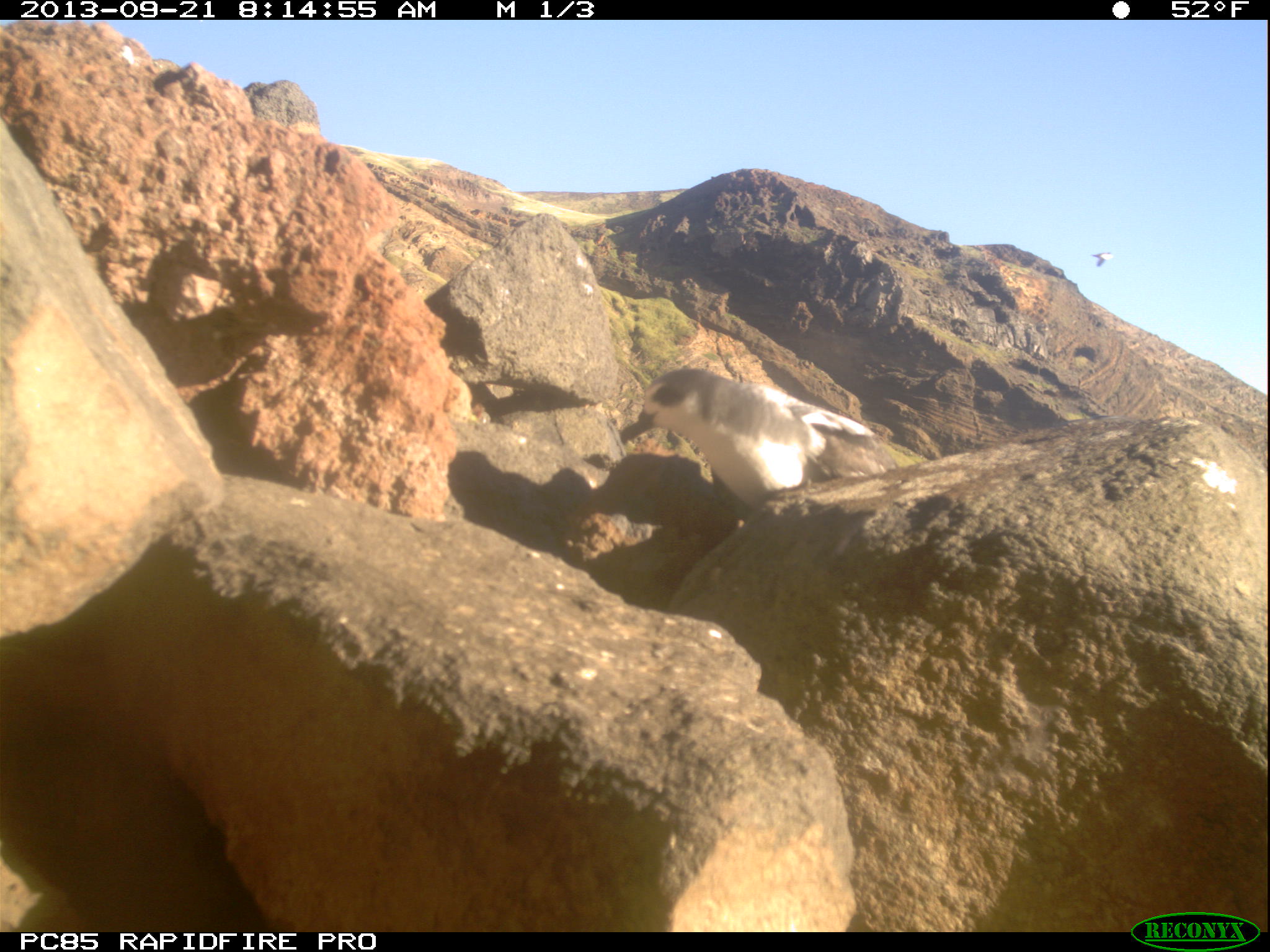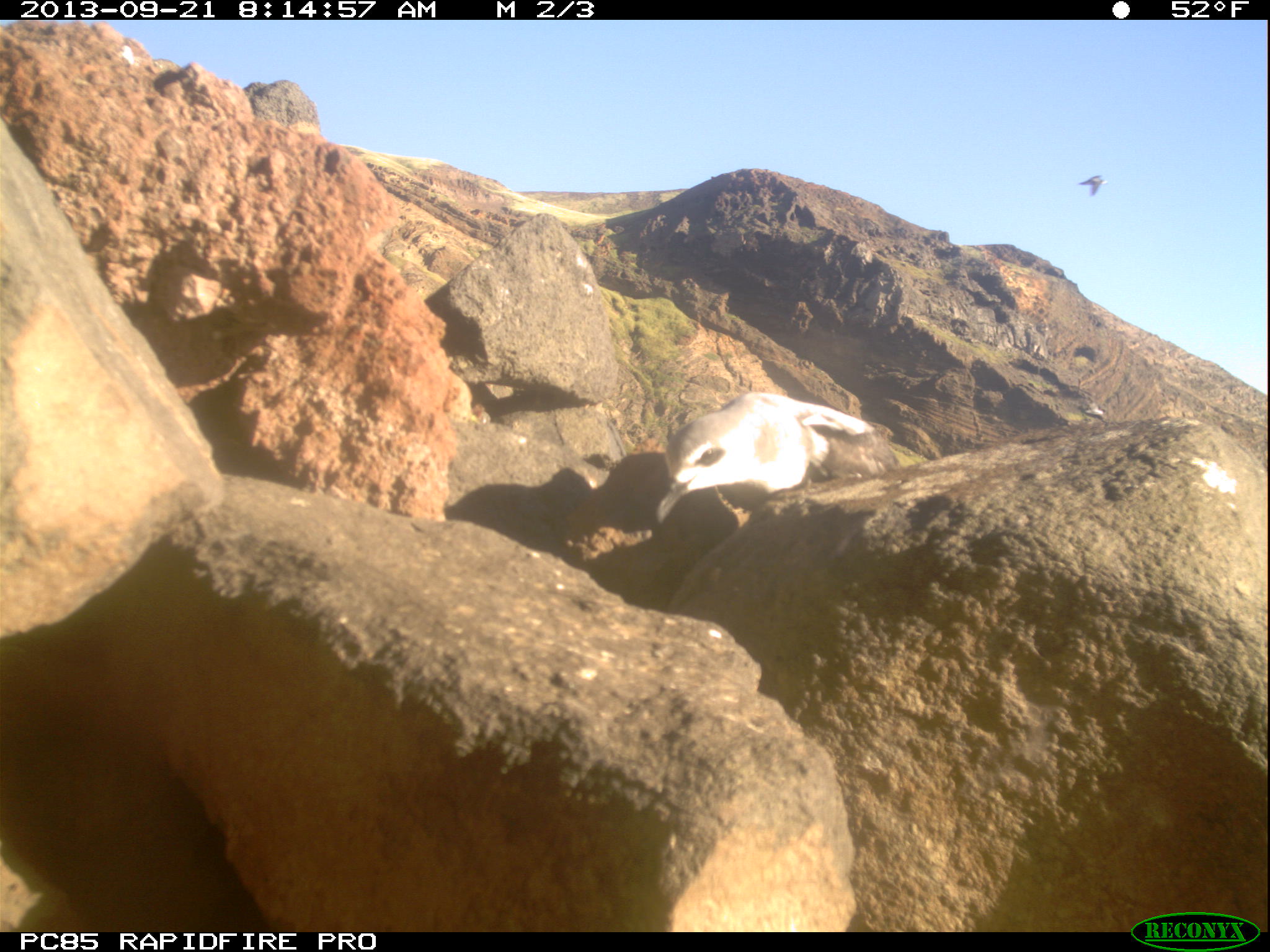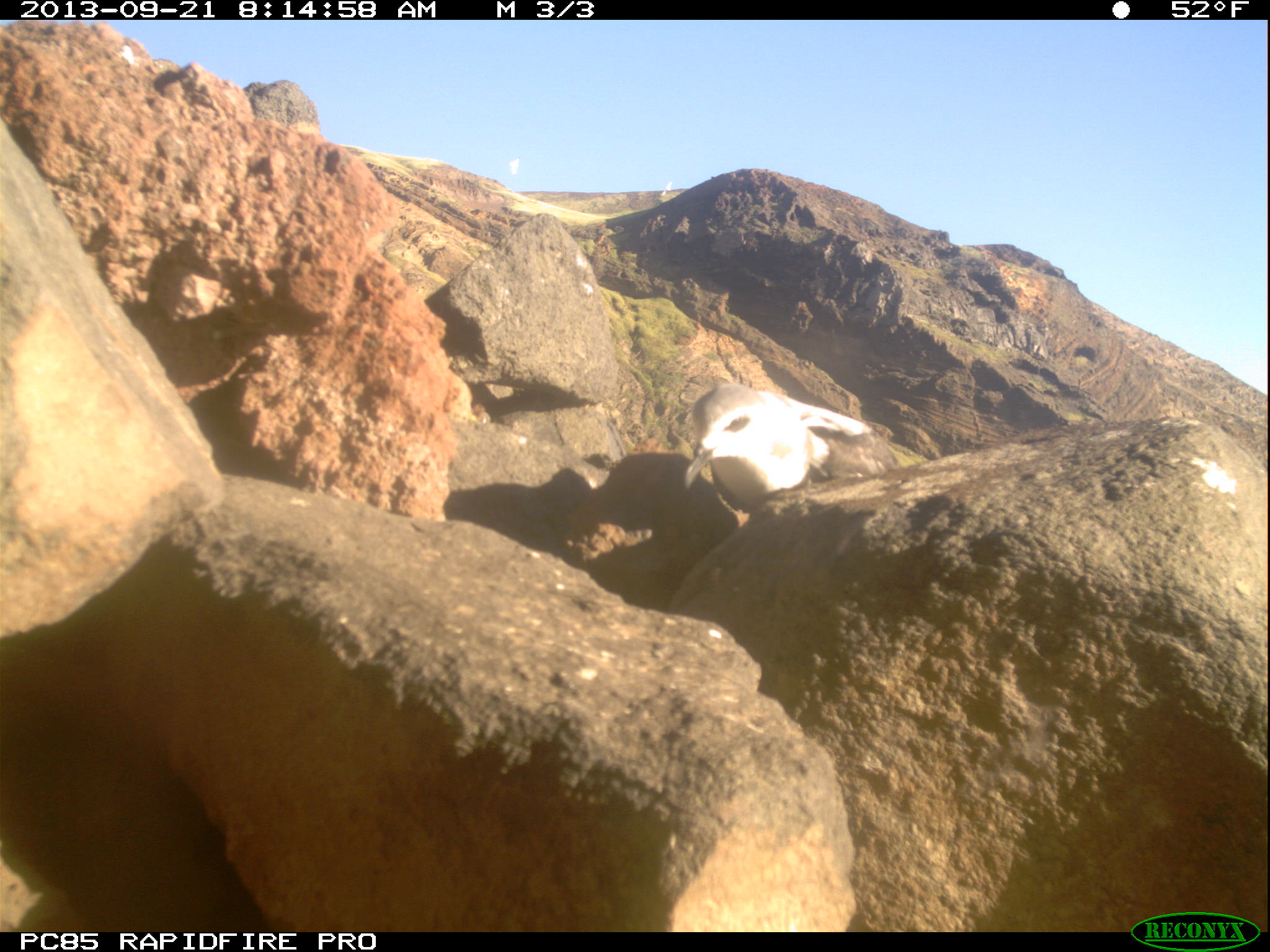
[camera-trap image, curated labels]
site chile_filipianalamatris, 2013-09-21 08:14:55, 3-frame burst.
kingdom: Animalia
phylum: Chordata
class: Aves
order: Procellariiformes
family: Procellariidae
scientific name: Procellariidae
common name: petrel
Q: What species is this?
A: Petrel (Procellariidae).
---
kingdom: Animalia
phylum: Chordata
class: Aves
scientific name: Aves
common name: bird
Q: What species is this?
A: Bird (Aves).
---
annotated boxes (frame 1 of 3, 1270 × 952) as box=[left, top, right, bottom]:
bird: box=[1090, 249, 1114, 273]
petrel: box=[620, 363, 909, 522]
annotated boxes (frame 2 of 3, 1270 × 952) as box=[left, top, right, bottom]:
bird: box=[1077, 174, 1106, 197]
petrel: box=[643, 388, 885, 529]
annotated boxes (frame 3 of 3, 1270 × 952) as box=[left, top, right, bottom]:
petrel: box=[678, 379, 880, 528]